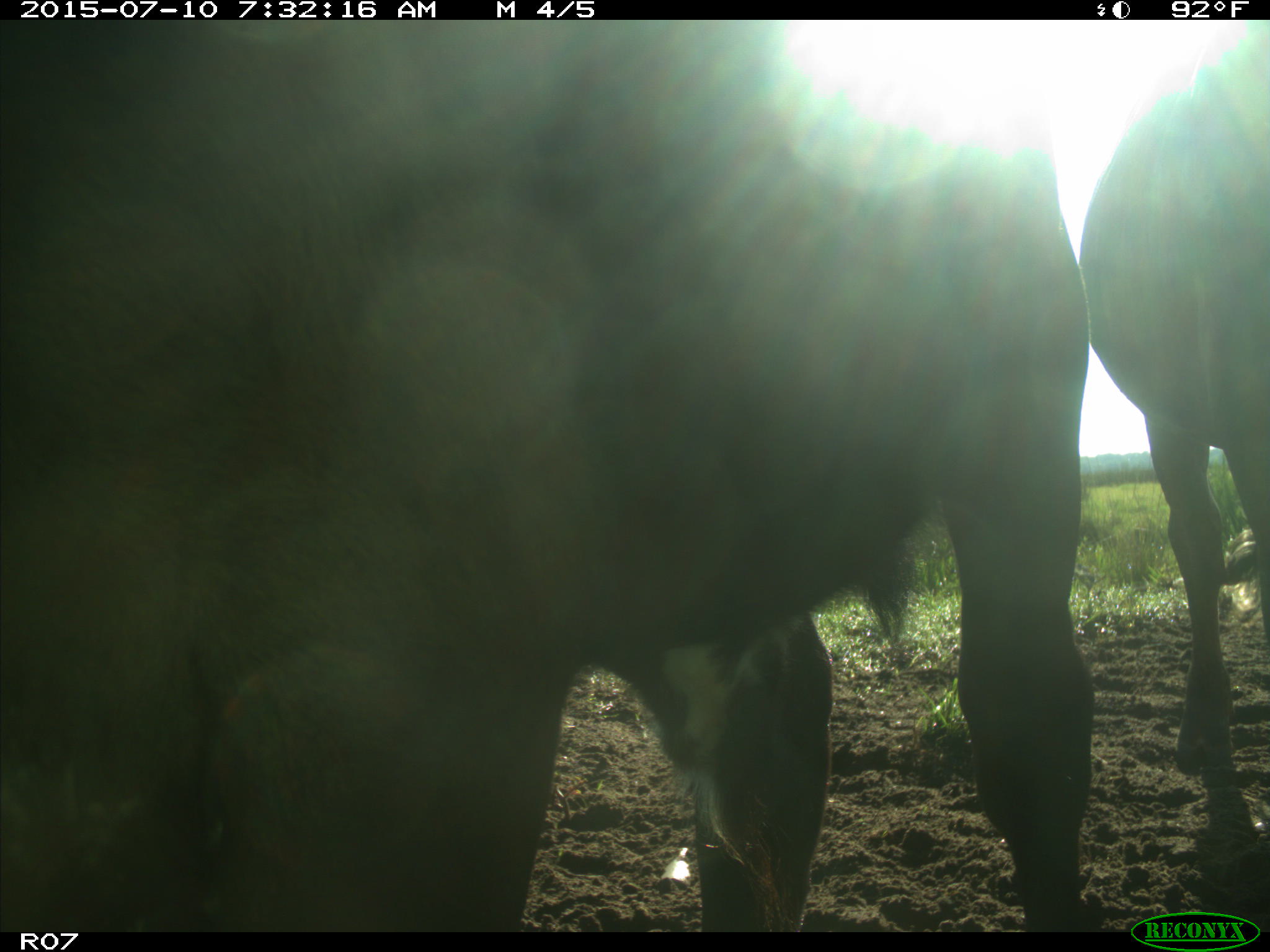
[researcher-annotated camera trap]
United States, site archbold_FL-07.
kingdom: Animalia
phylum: Chordata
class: Mammalia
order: Artiodactyla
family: Bovidae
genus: Bos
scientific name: Bos taurus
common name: domestic cow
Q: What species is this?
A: Bos taurus (domestic cow).